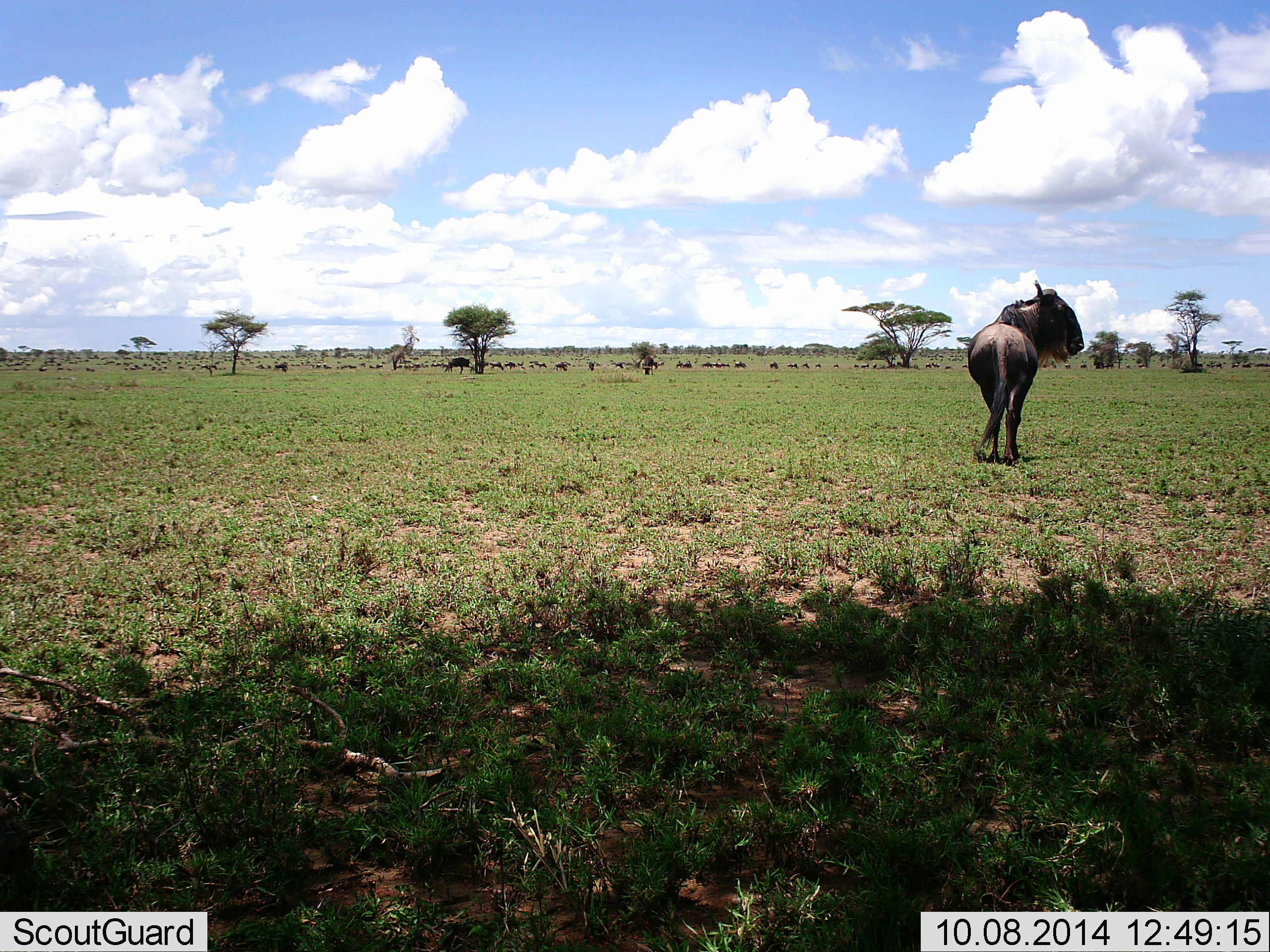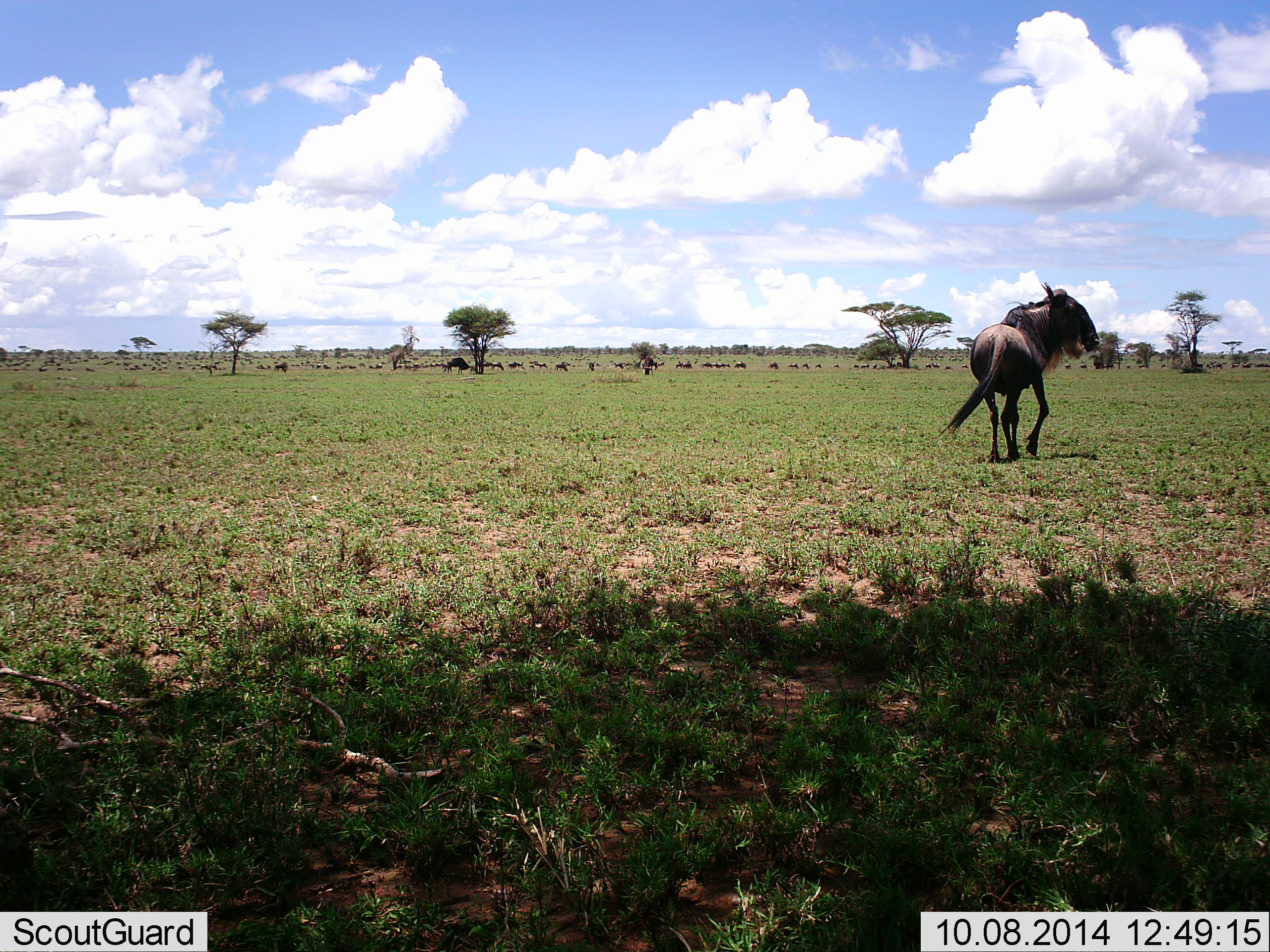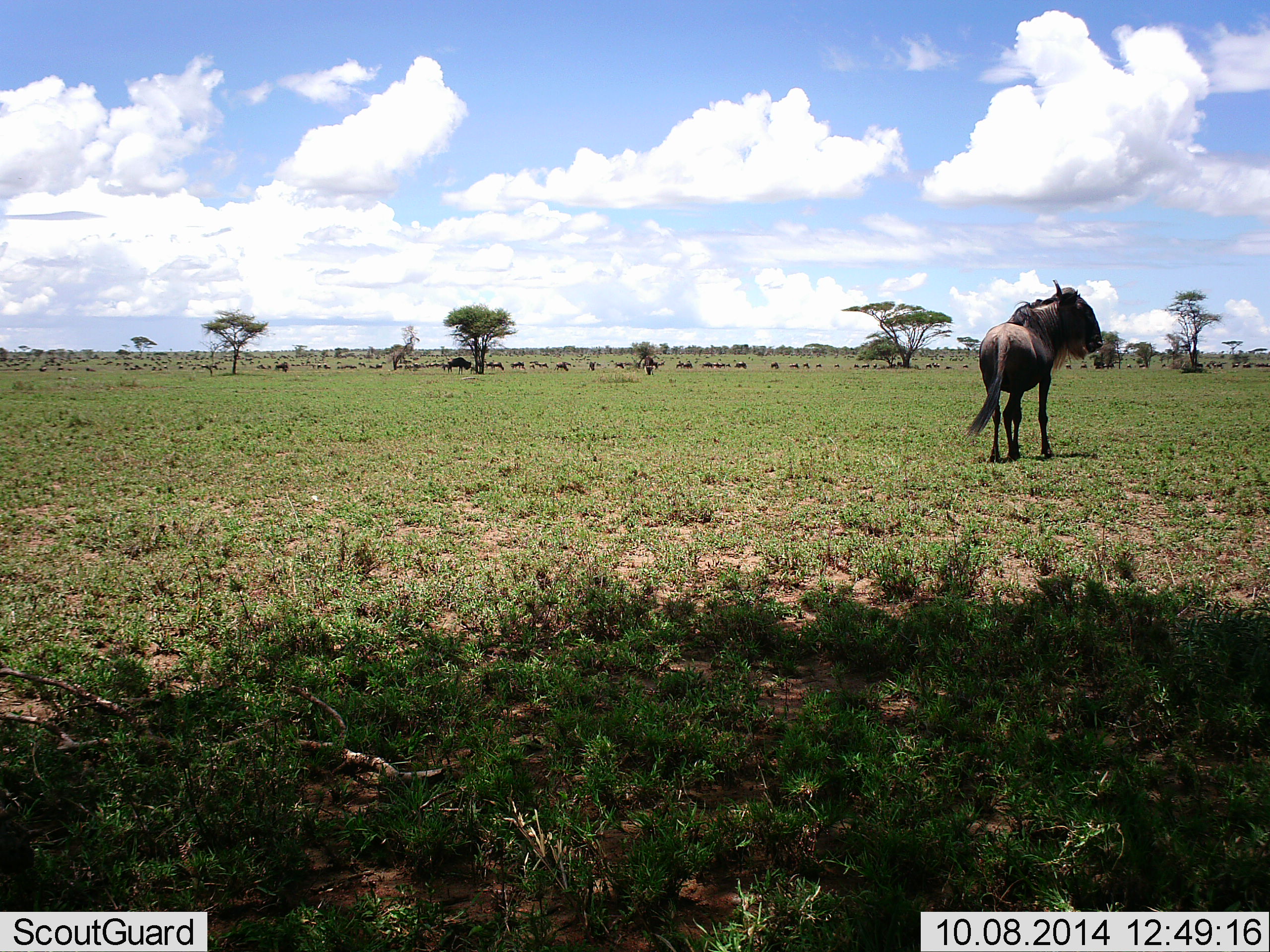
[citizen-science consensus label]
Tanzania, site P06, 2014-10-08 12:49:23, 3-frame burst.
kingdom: Animalia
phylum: Chordata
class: Mammalia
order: Artiodactyla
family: Bovidae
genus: Connochaetes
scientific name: Connochaetes taurinus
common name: blue wildebeest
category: wildebeest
Wildebeest (blue wildebeest) (Connochaetes taurinus), count 11-50. Behavior (volunteer vote fractions): standing 20%, resting 10%, moving 80%, interacting 0%. Young present (vote fraction): 0%. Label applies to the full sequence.